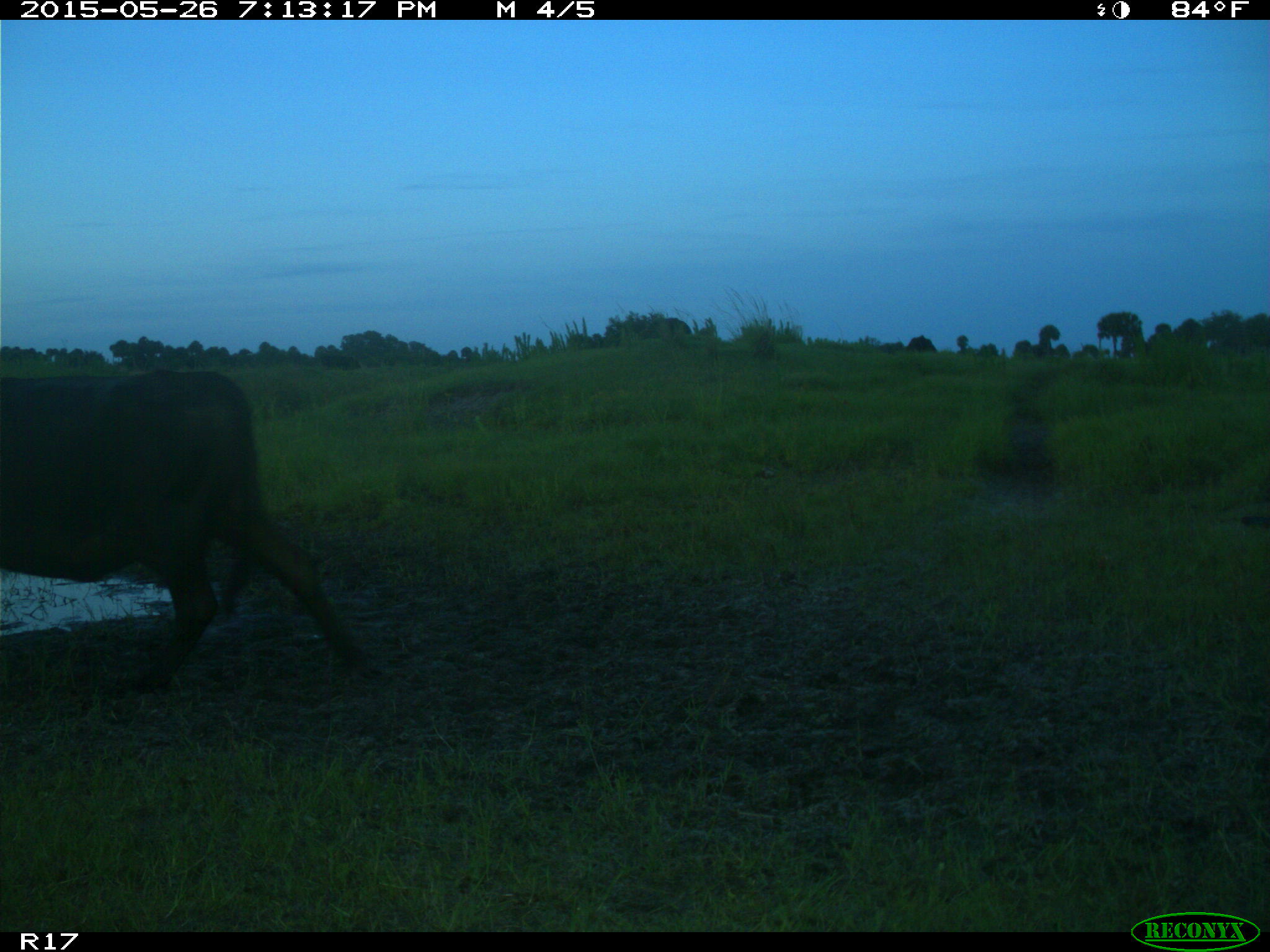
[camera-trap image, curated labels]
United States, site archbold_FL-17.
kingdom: Animalia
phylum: Chordata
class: Mammalia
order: Artiodactyla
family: Bovidae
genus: Bos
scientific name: Bos taurus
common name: domestic cow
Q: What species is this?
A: Bos taurus (domestic cow).